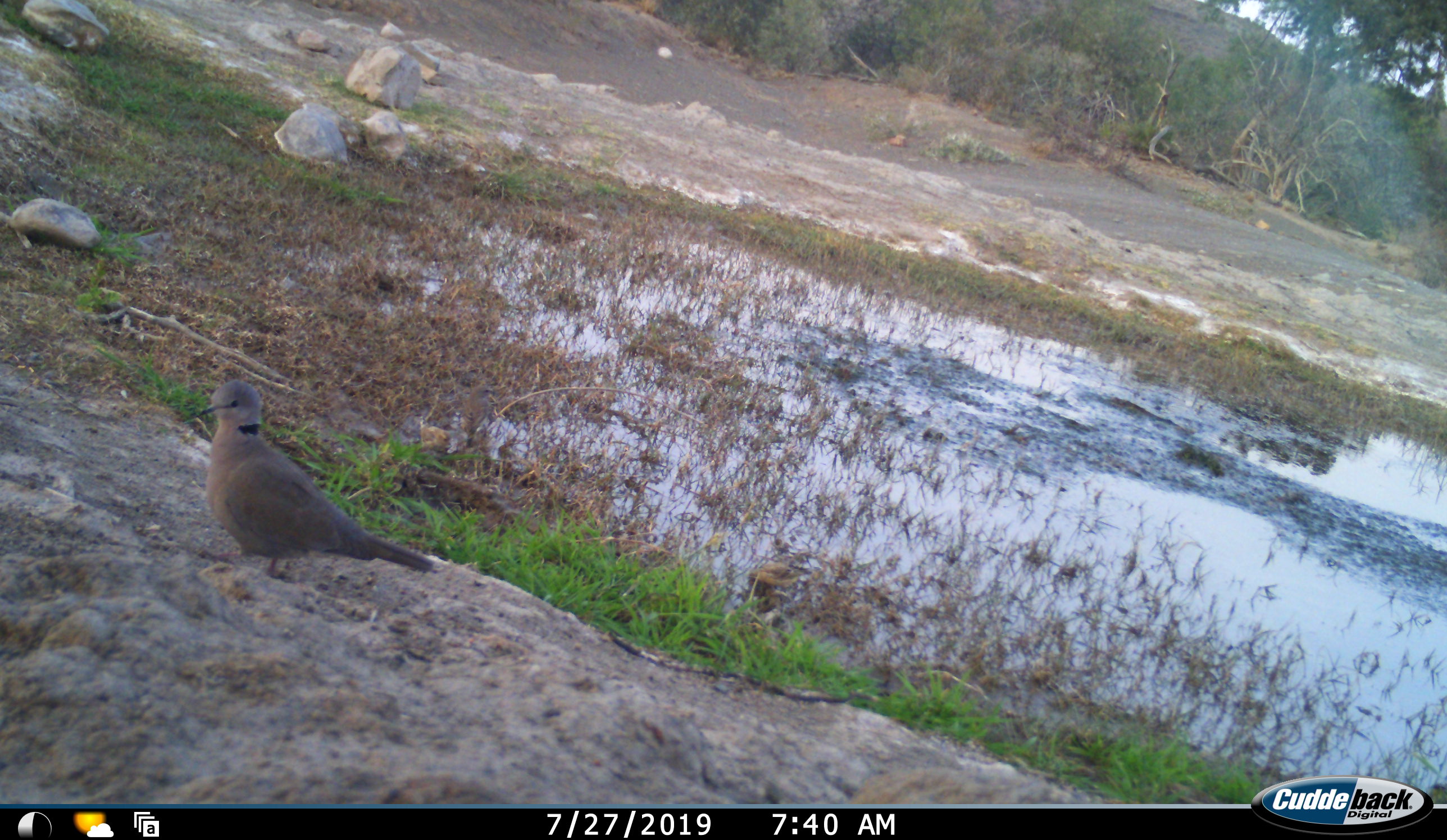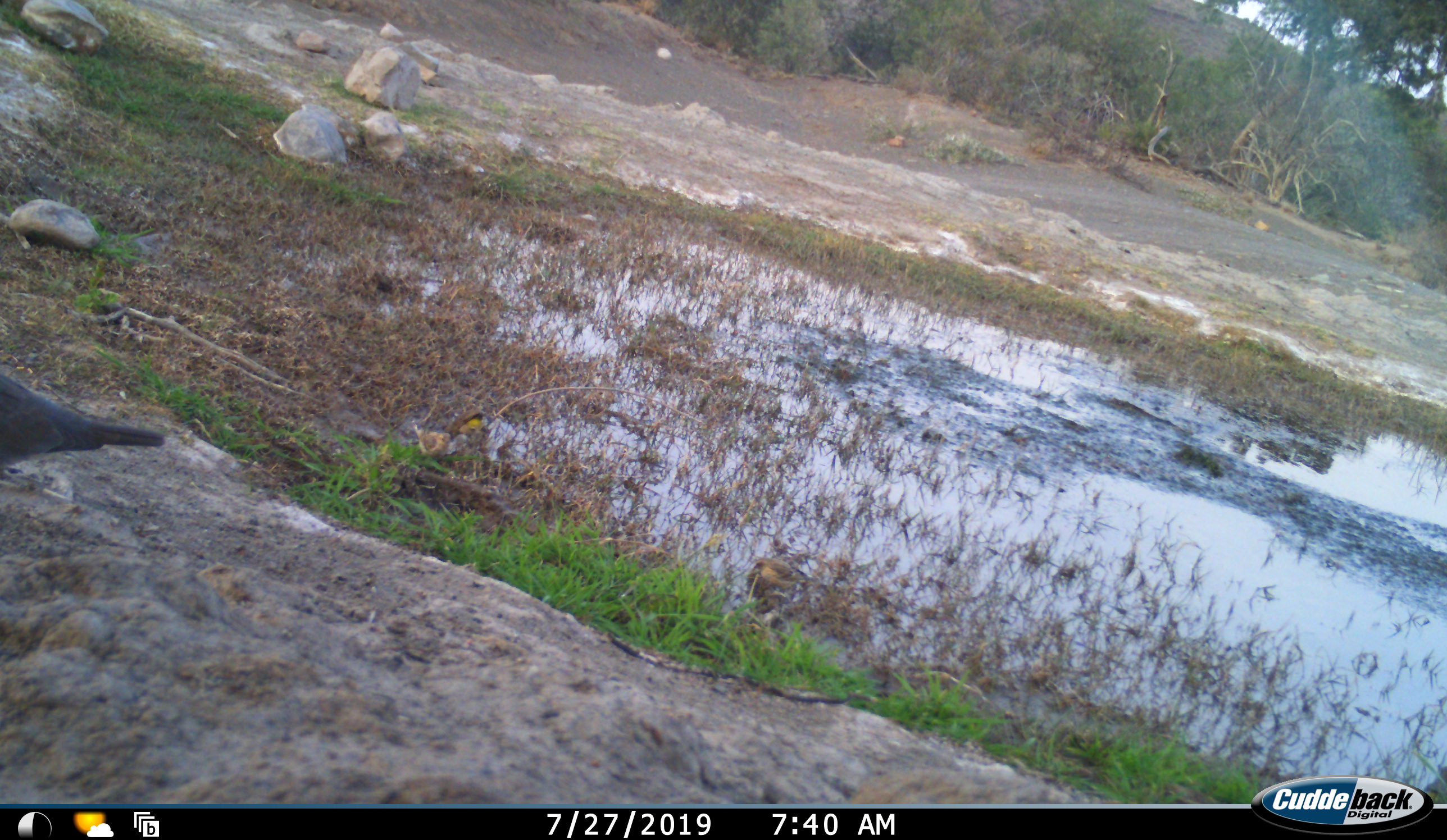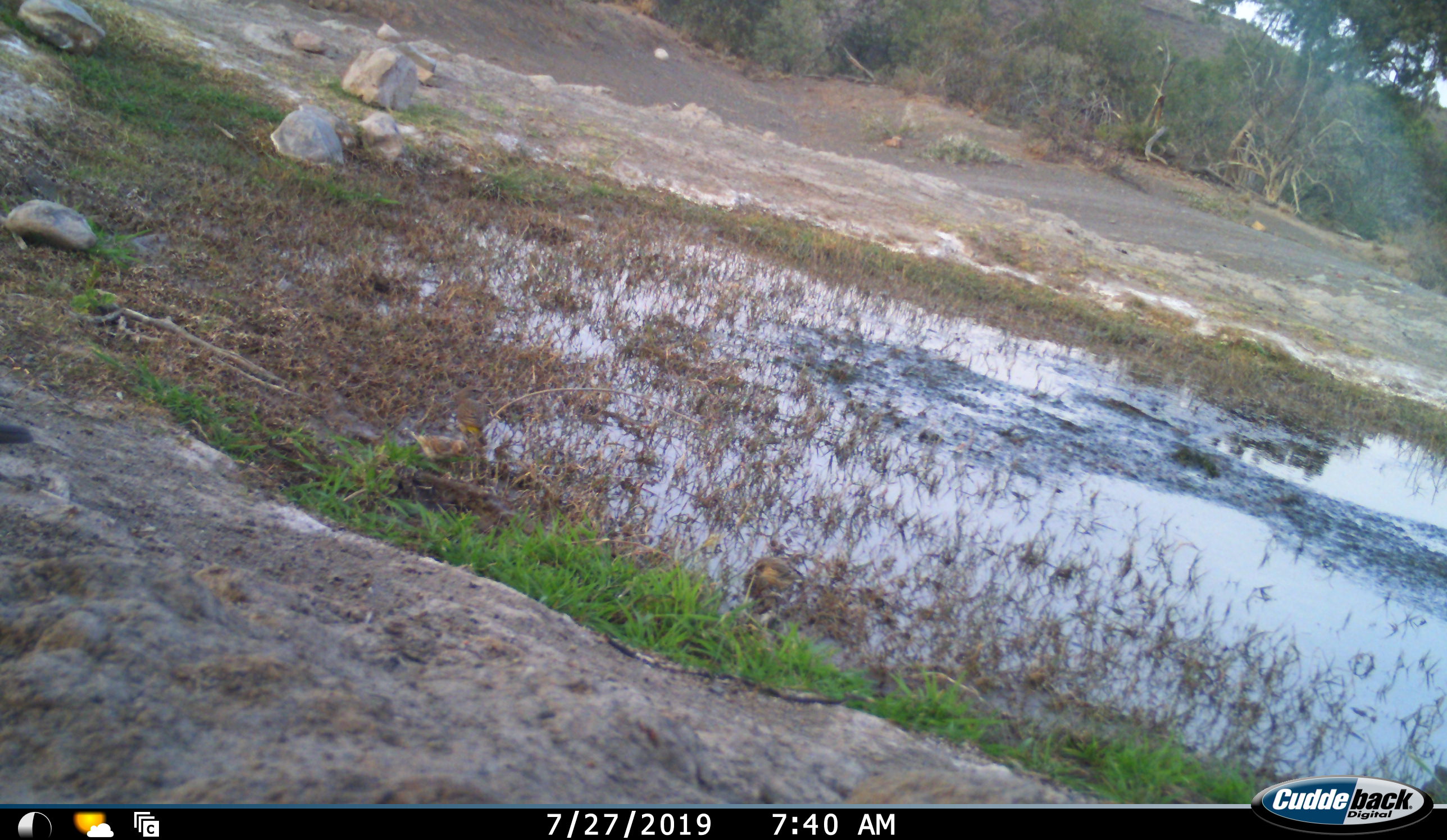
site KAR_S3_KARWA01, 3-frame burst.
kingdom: Animalia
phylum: Chordata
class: Aves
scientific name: Aves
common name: bird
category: birdother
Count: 4.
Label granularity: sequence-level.